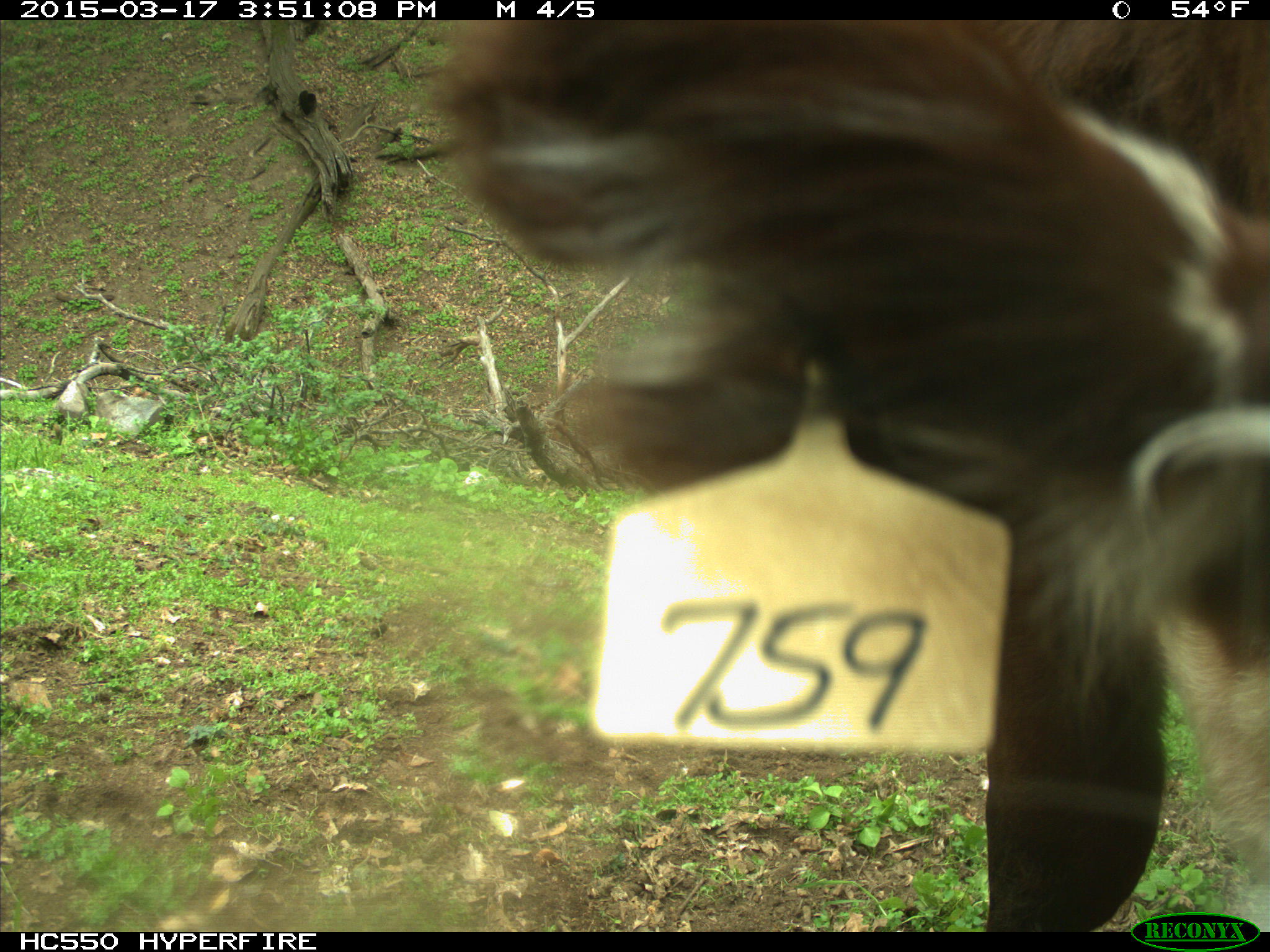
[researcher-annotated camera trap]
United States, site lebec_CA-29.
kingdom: Animalia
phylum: Chordata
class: Mammalia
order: Artiodactyla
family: Bovidae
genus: Bos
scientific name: Bos taurus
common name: domestic cow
Bos taurus (domestic cow).